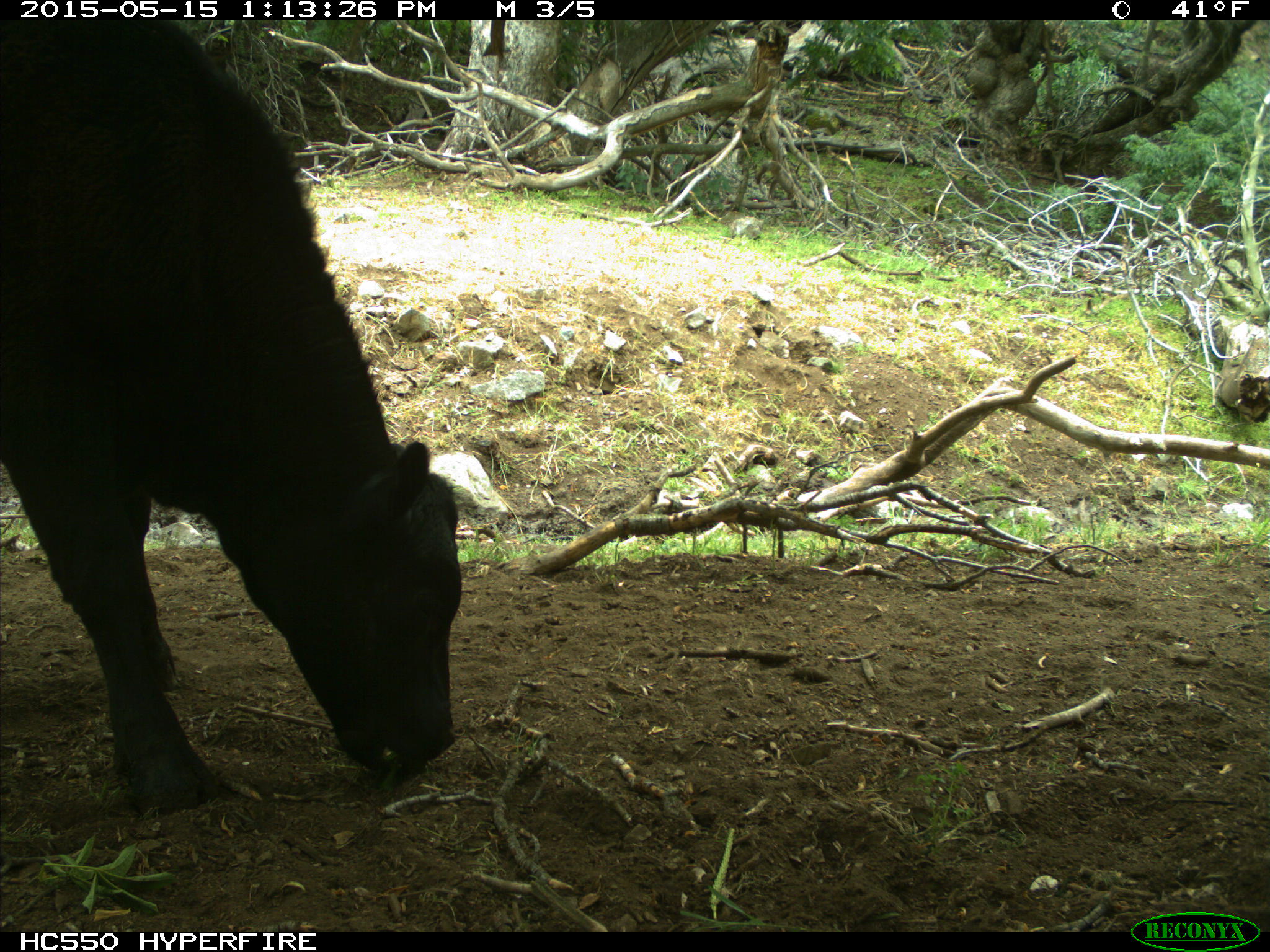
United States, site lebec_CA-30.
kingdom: Animalia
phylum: Chordata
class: Mammalia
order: Artiodactyla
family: Bovidae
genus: Bos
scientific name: Bos taurus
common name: domestic cow